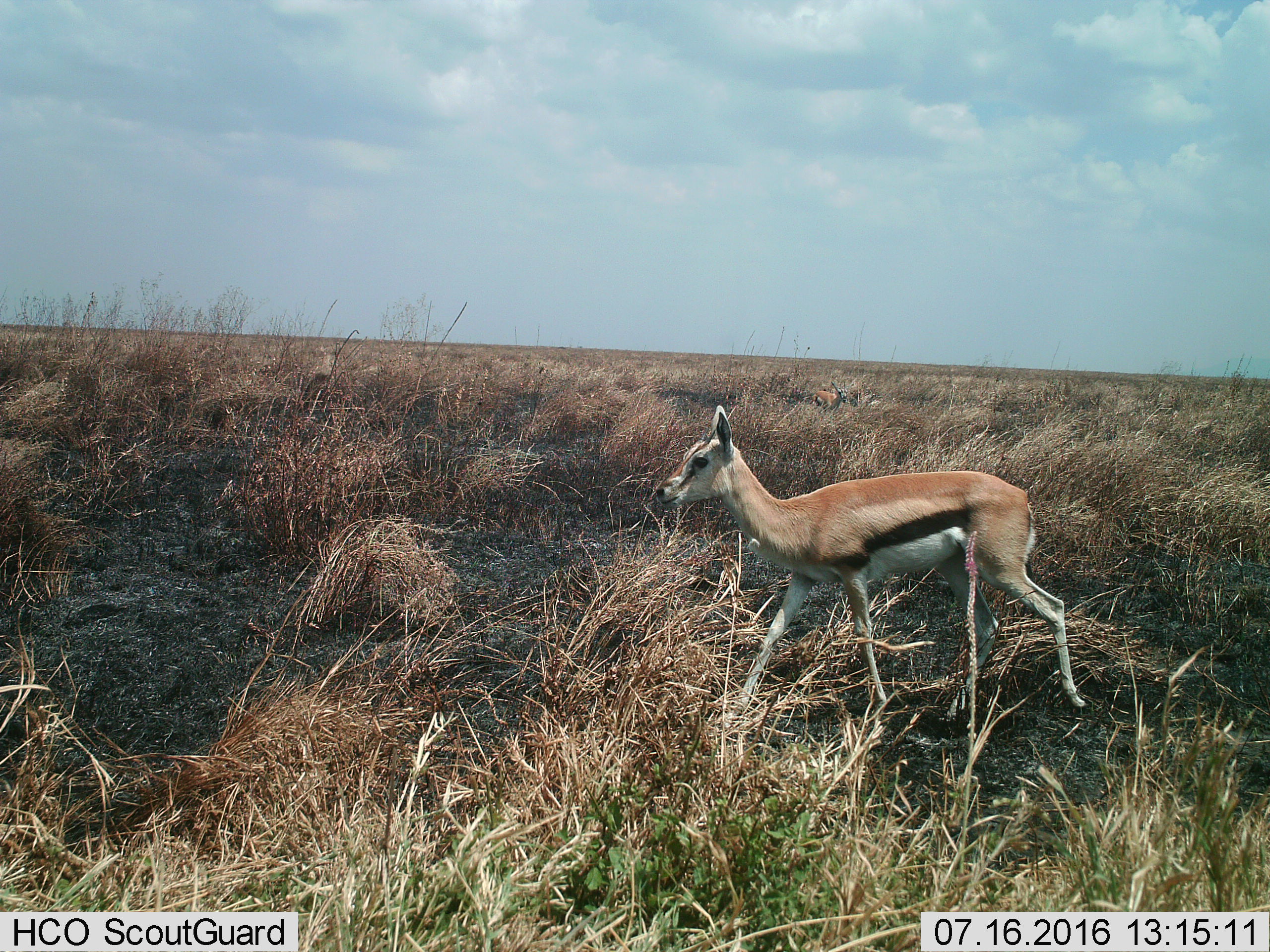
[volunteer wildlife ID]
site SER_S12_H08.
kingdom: Animalia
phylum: Chordata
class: Mammalia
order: Artiodactyla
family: Bovidae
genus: Eudorcas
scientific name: Eudorcas thomsonii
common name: thomson's gazelle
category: gazellethomsons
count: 1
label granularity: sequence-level